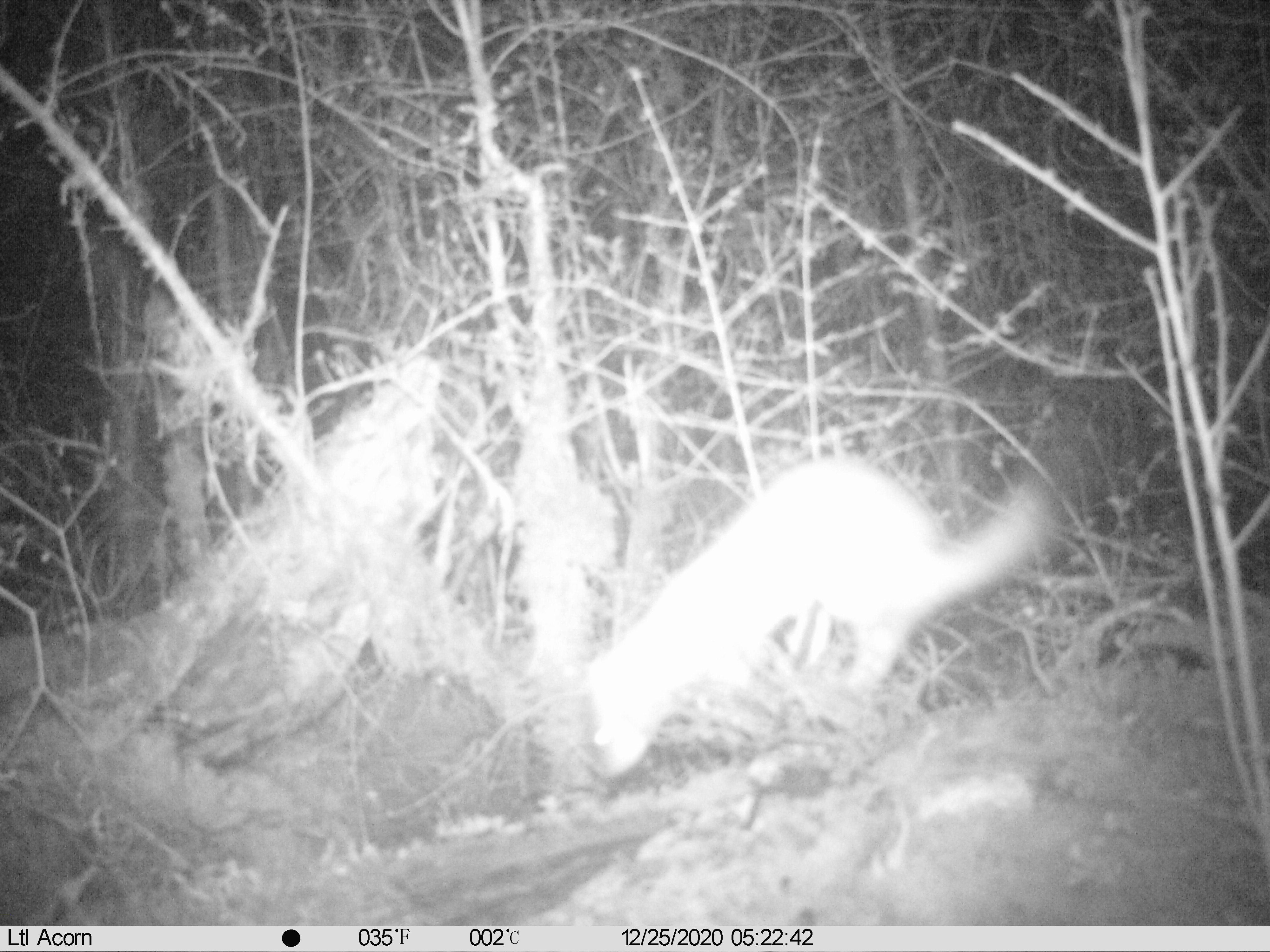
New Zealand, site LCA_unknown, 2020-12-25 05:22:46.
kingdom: Animalia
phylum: Chordata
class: Mammalia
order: Carnivora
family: Mustelidae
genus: Mustela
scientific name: Mustela erminea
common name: stoat